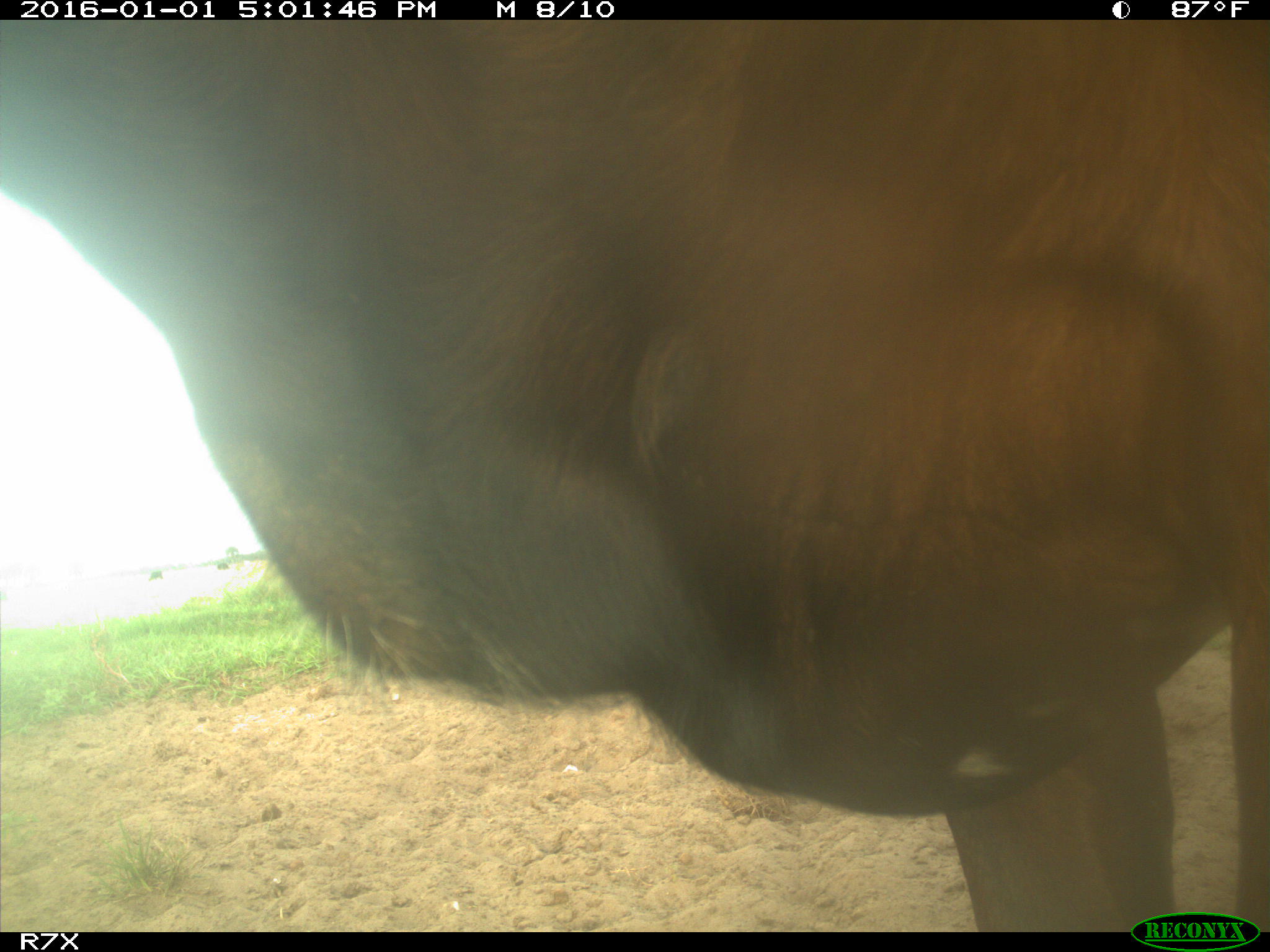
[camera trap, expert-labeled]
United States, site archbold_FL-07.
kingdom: Animalia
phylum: Chordata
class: Mammalia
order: Artiodactyla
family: Bovidae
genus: Bos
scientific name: Bos taurus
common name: domestic cow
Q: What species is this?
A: Bos taurus (domestic cow).